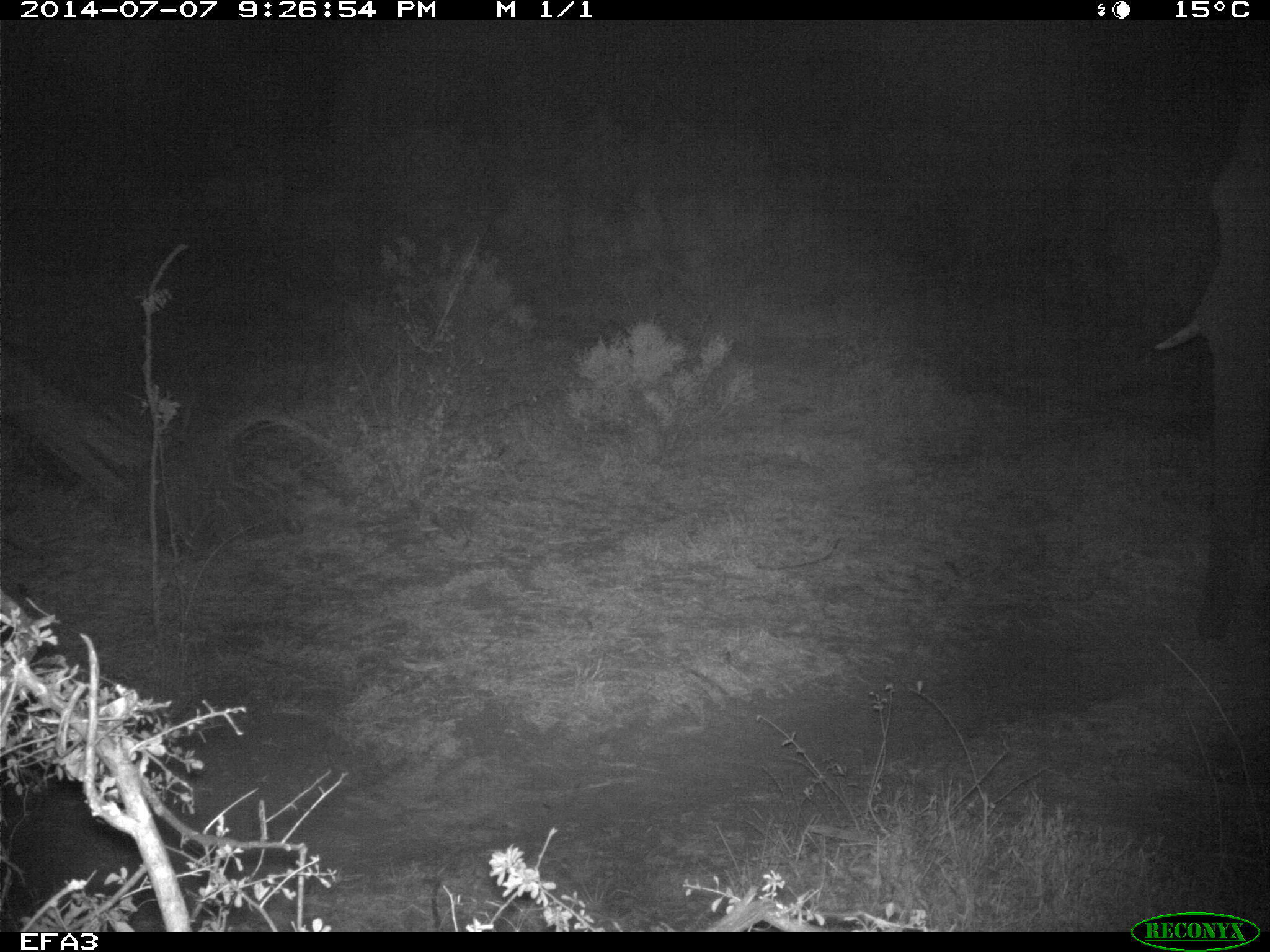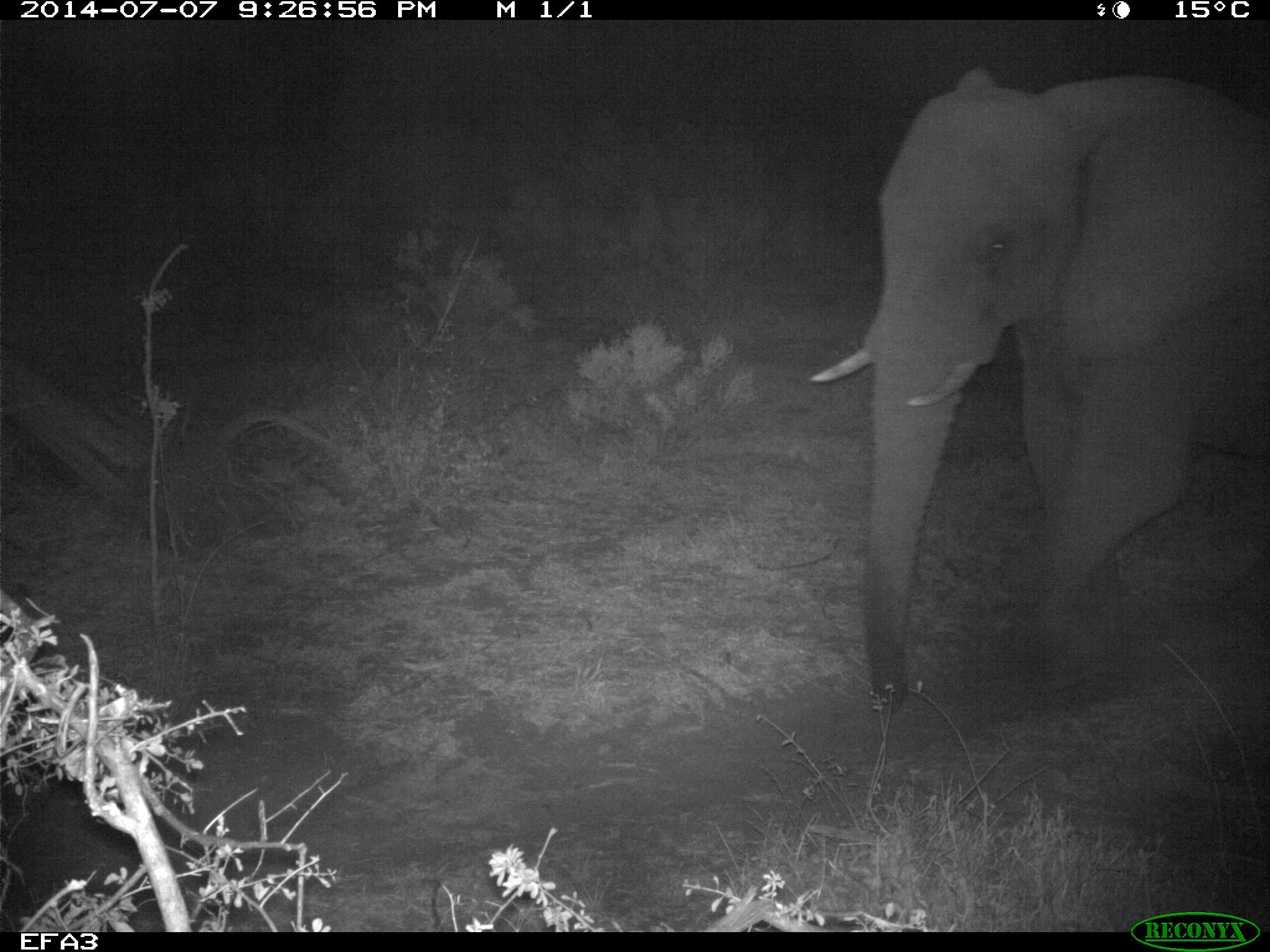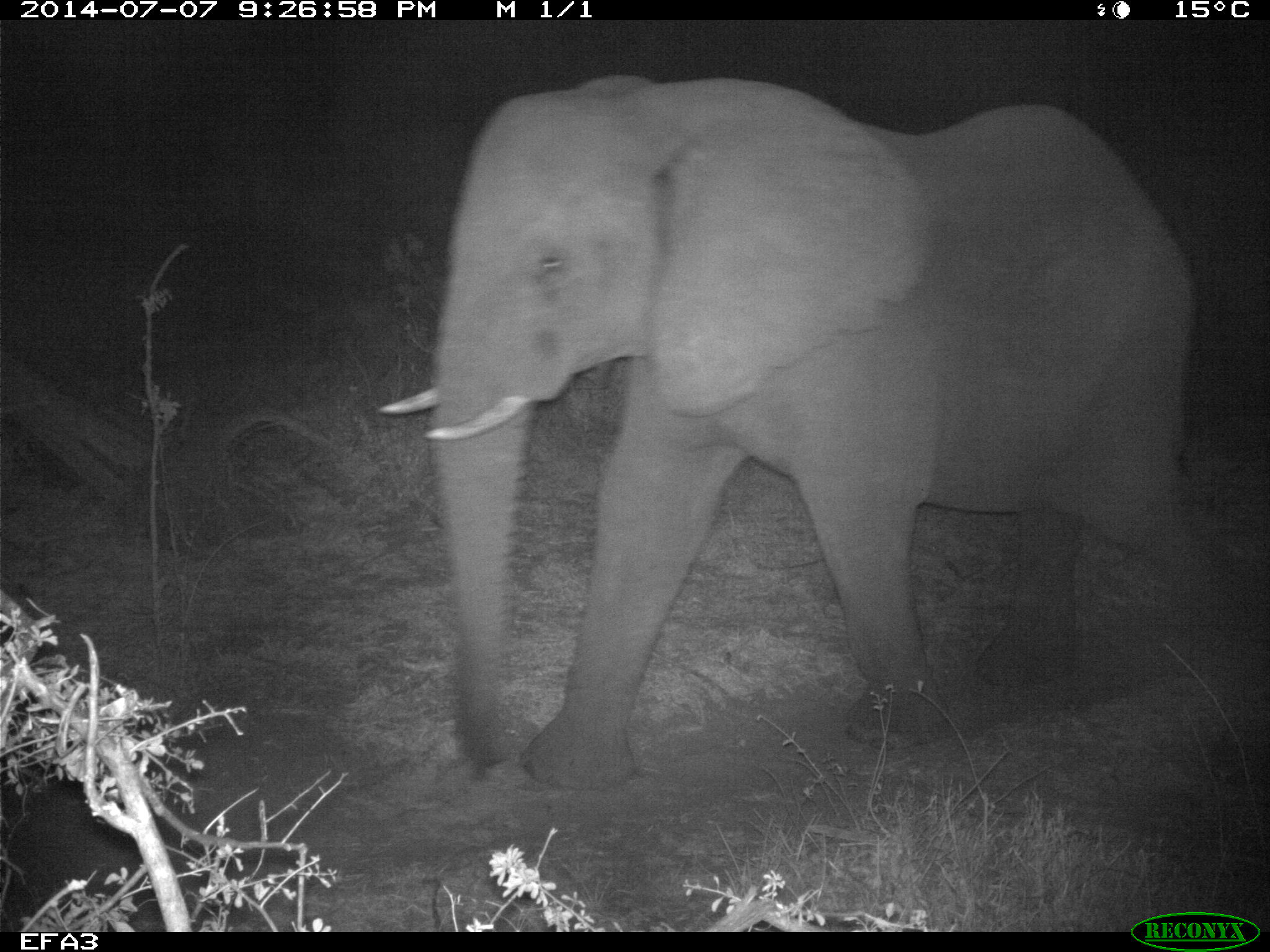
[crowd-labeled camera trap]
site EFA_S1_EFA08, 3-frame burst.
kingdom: Animalia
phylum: Chordata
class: Mammalia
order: Proboscidea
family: Elephantidae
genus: Loxodonta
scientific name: Loxodonta africana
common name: african bush elephant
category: elephant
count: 1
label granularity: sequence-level